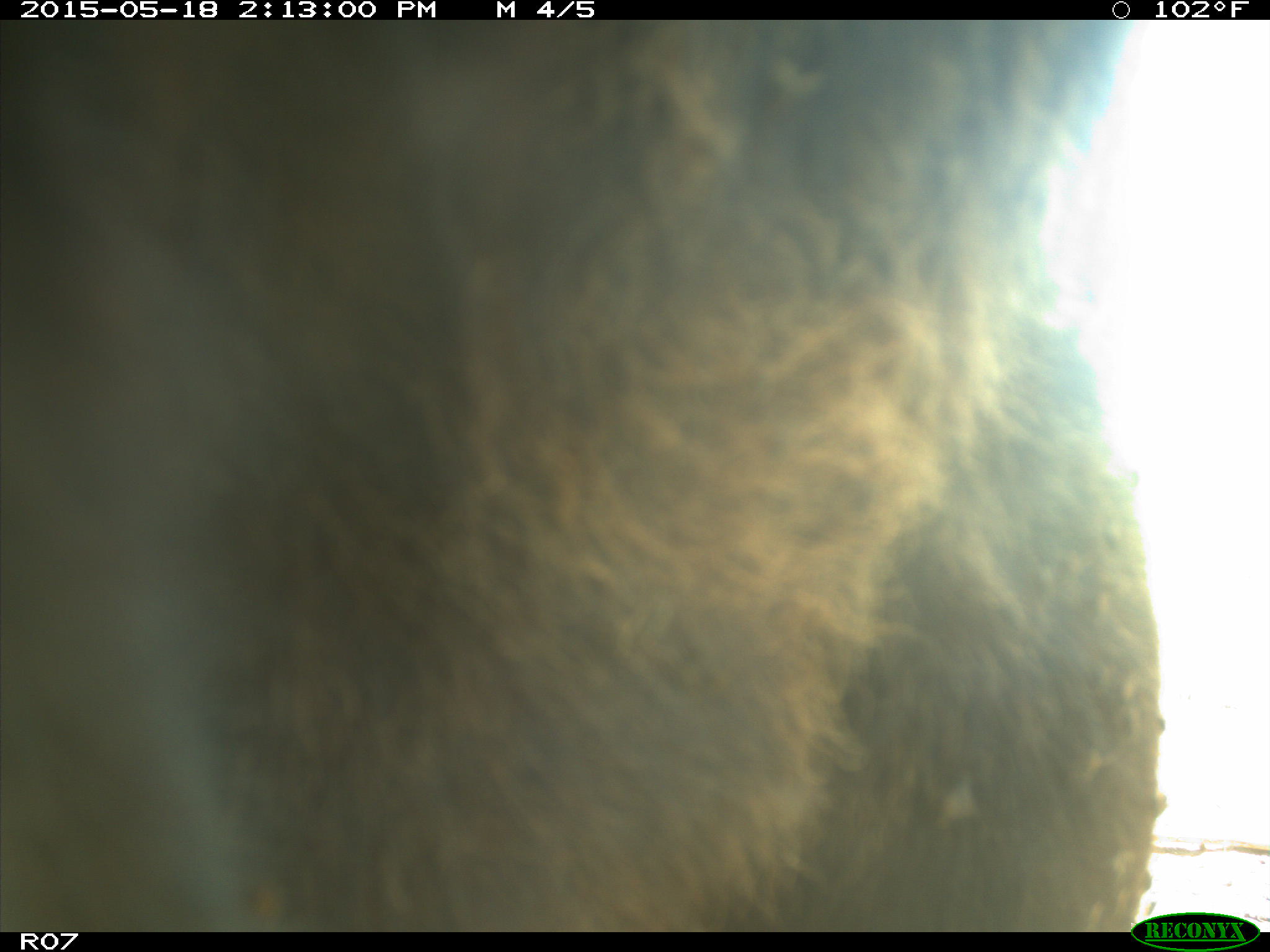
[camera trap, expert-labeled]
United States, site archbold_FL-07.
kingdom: Animalia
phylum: Chordata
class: Mammalia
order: Artiodactyla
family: Bovidae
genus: Bos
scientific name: Bos taurus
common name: domestic cow